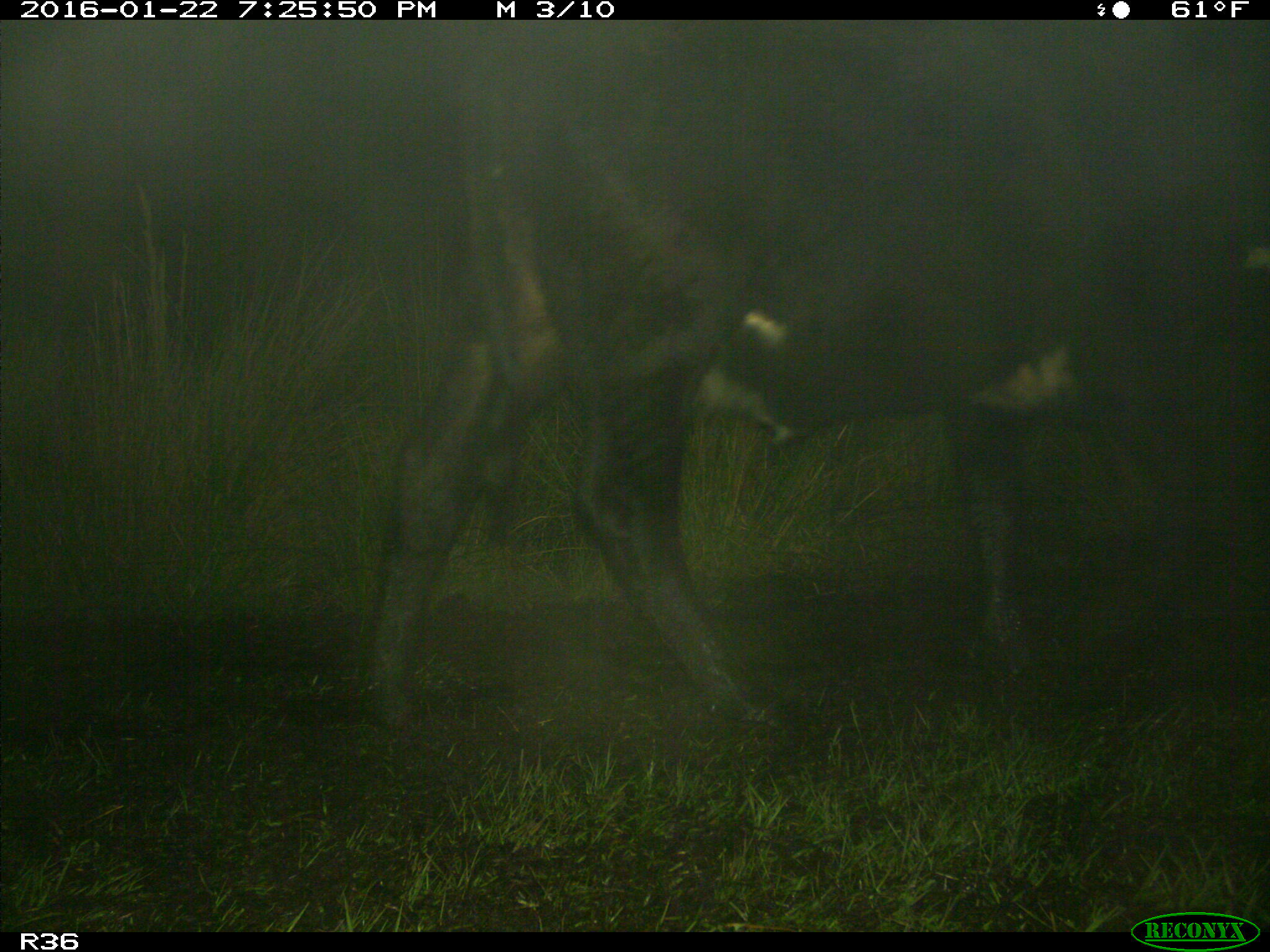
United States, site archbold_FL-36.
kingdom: Animalia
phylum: Chordata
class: Mammalia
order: Artiodactyla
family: Bovidae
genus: Bos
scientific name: Bos taurus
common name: domestic cow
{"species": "Bos taurus (domestic cow)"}